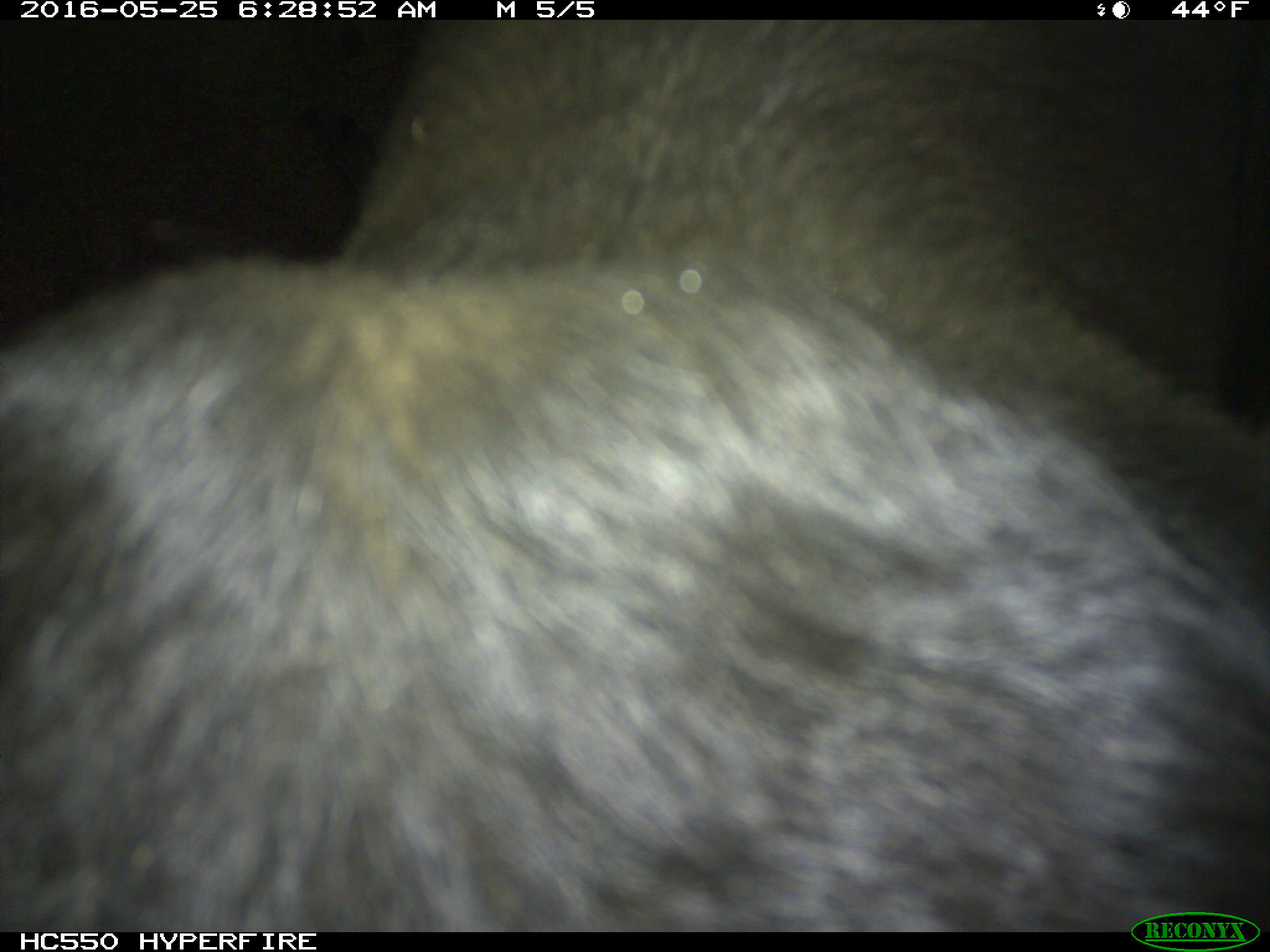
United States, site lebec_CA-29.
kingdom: Animalia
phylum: Chordata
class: Mammalia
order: Artiodactyla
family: Bovidae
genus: Bos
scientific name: Bos taurus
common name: domestic cow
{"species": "Bos taurus (domestic cow)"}